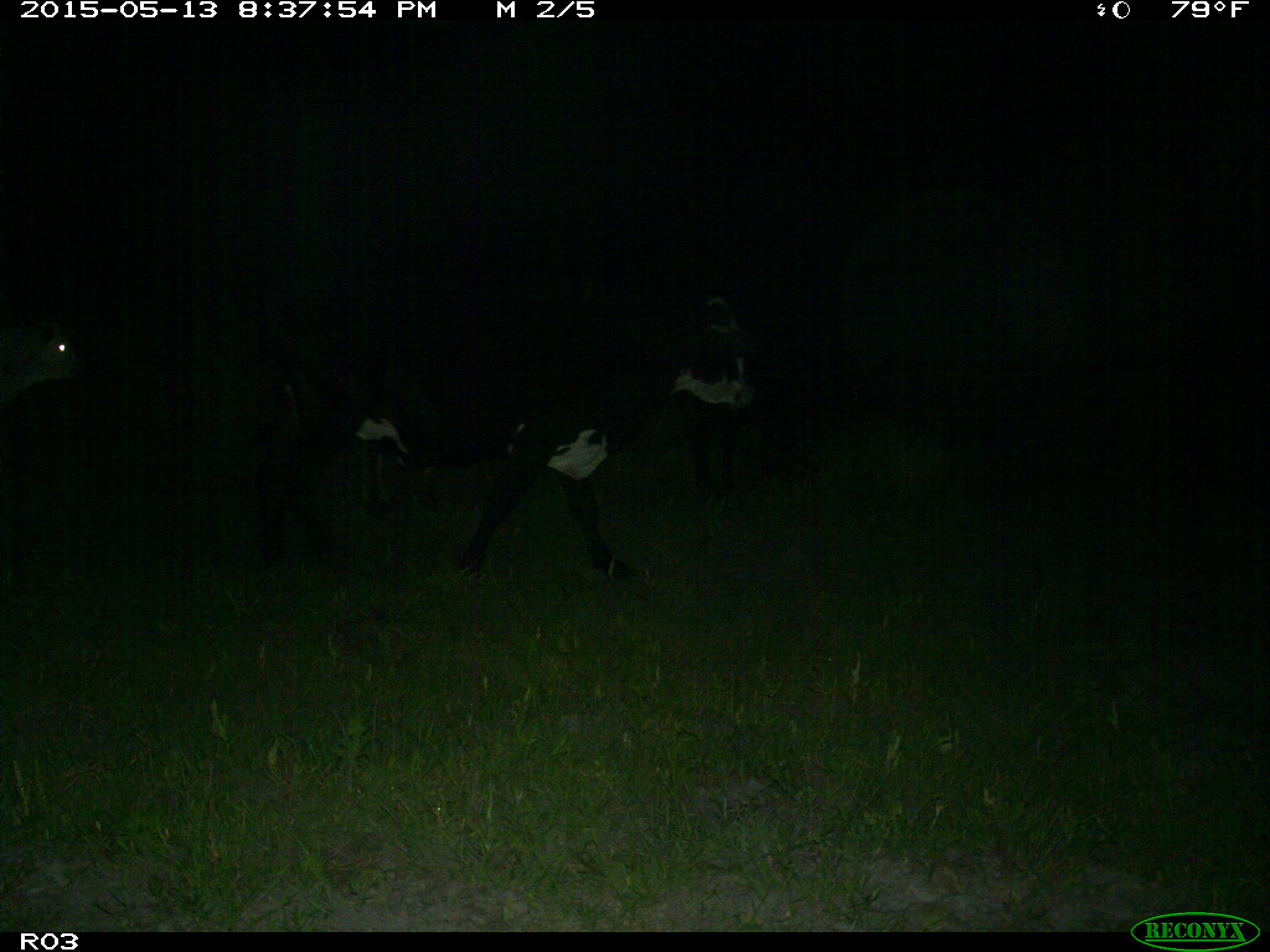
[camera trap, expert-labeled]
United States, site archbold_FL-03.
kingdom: Animalia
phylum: Chordata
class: Mammalia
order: Artiodactyla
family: Bovidae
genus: Bos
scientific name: Bos taurus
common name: domestic cow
Bos taurus (domestic cow).